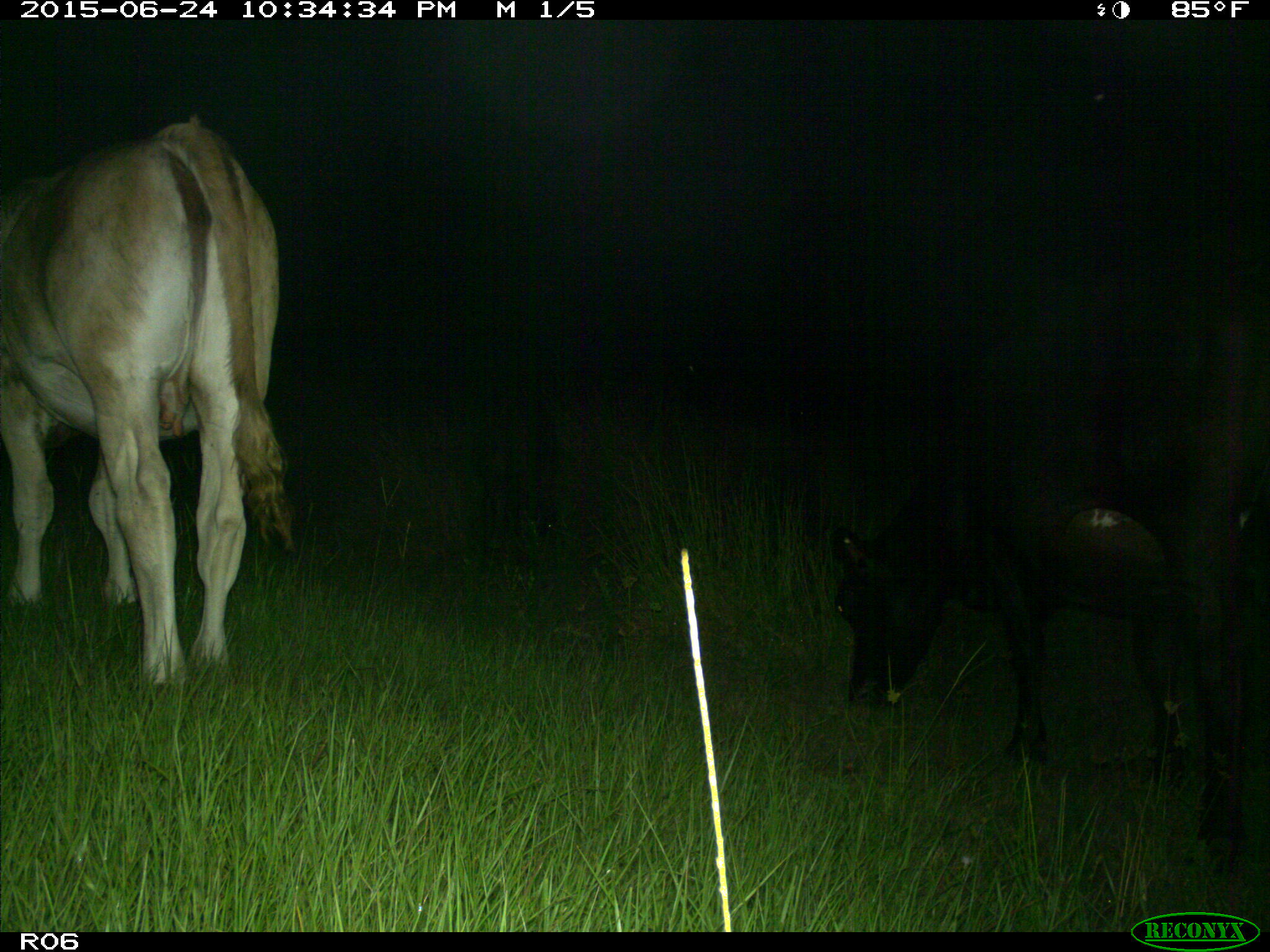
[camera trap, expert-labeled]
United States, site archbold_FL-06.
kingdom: Animalia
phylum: Chordata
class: Mammalia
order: Artiodactyla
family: Bovidae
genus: Bos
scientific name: Bos taurus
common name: domestic cow